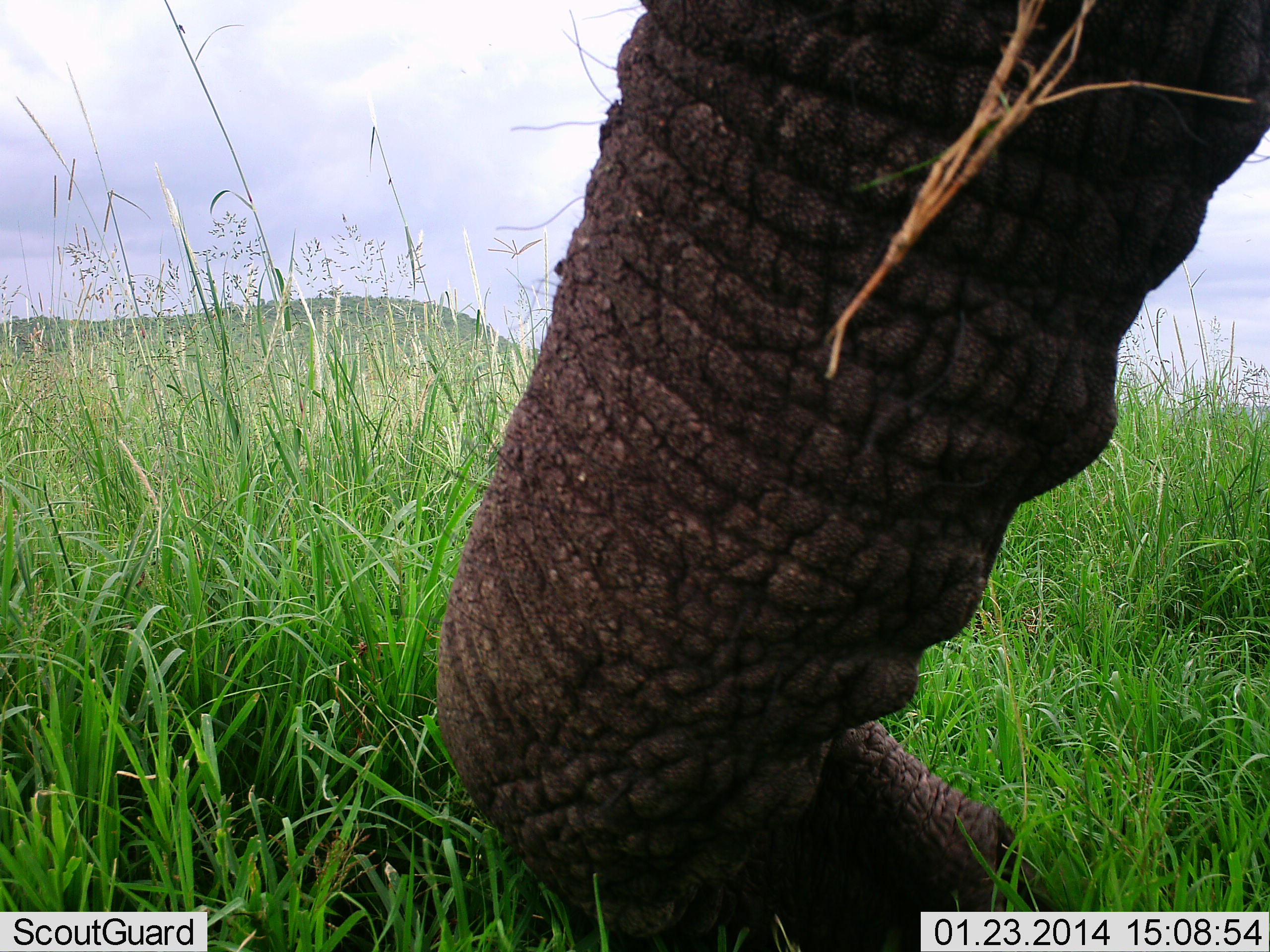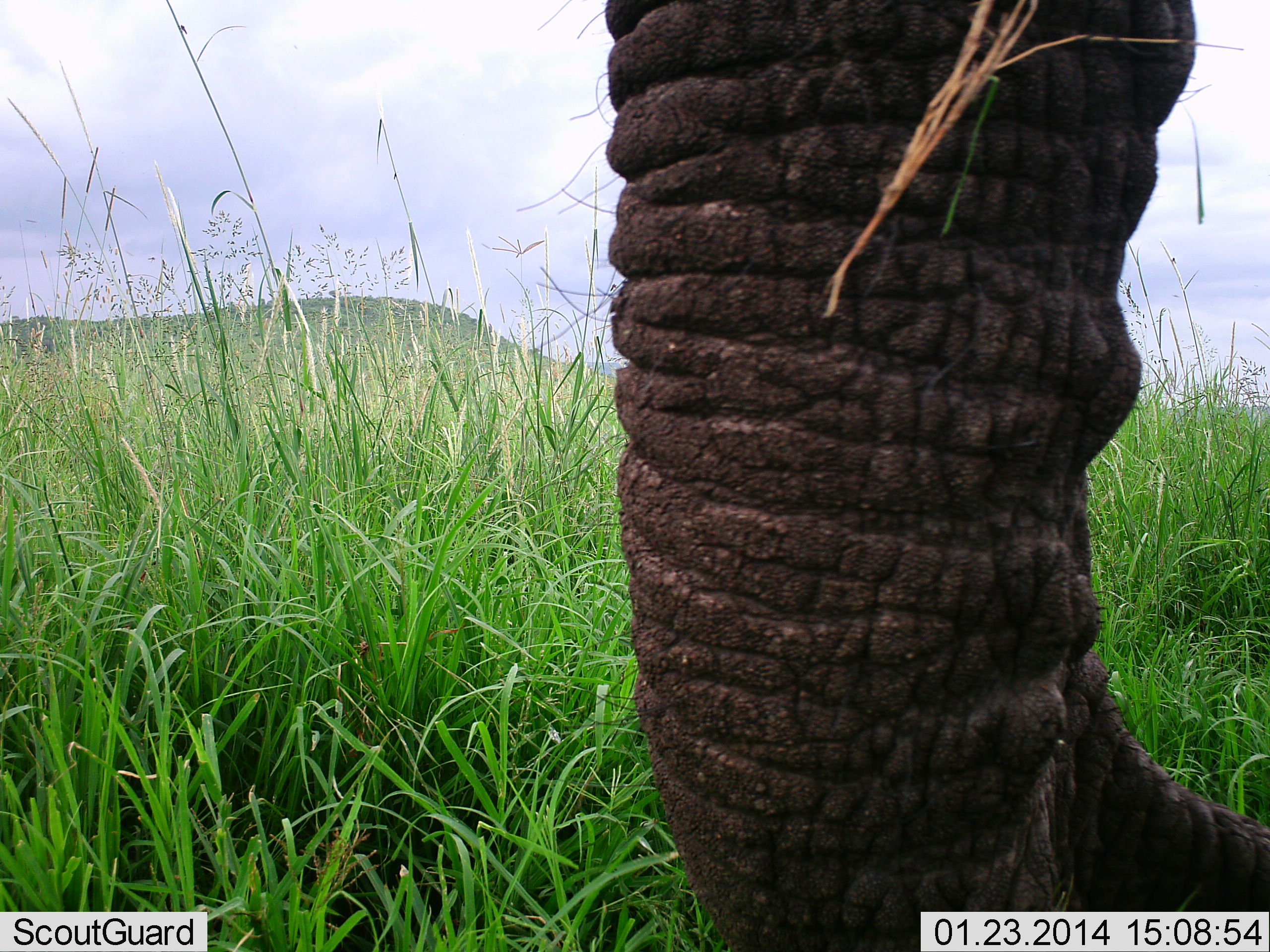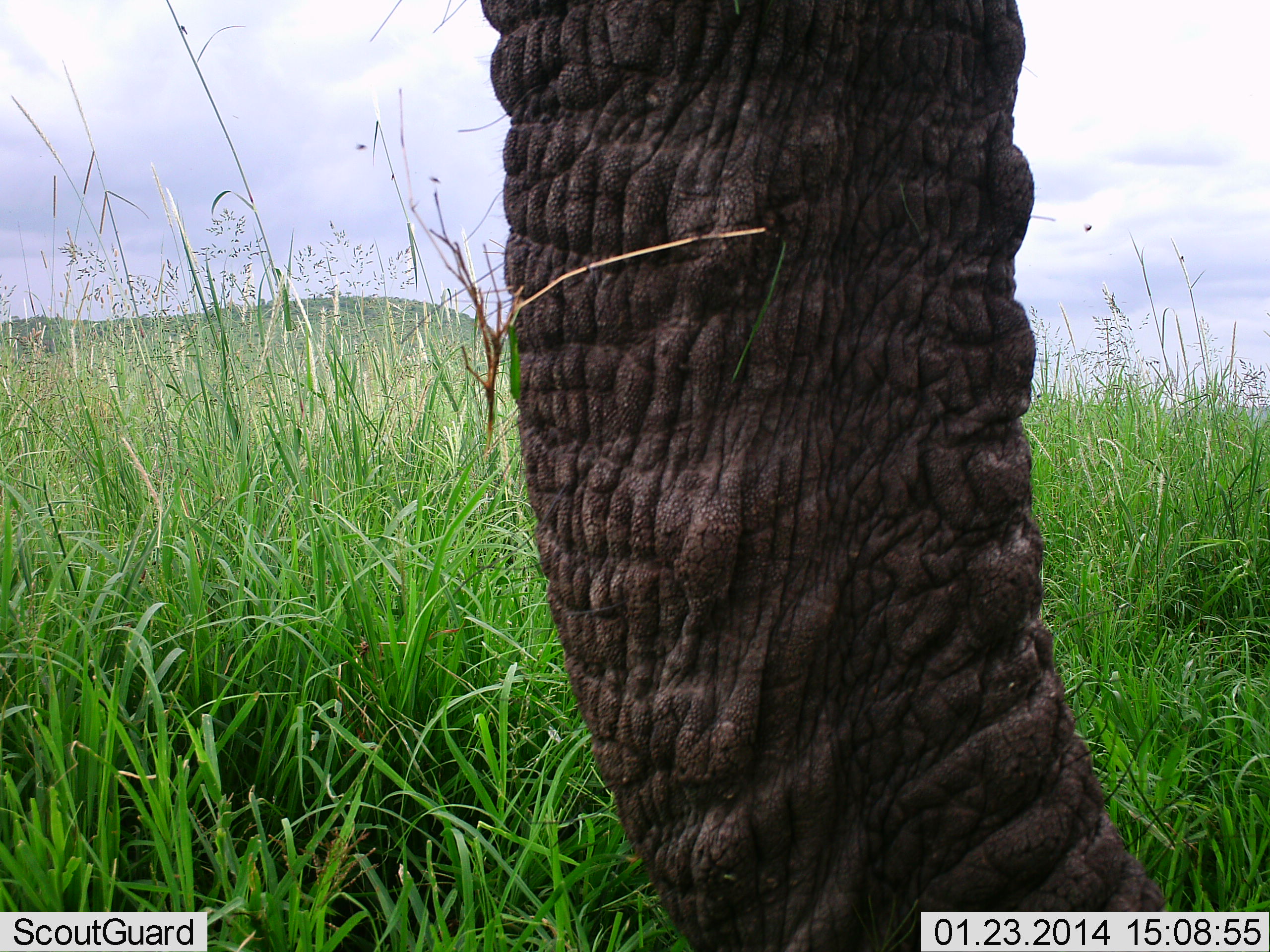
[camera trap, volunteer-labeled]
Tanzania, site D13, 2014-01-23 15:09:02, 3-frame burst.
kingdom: Animalia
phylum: Chordata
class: Mammalia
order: Proboscidea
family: Elephantidae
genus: Loxodonta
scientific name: Loxodonta africana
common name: african bush elephant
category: elephant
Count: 1.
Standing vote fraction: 50%.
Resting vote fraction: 0%.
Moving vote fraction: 30%.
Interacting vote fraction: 0%.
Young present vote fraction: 0%.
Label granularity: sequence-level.